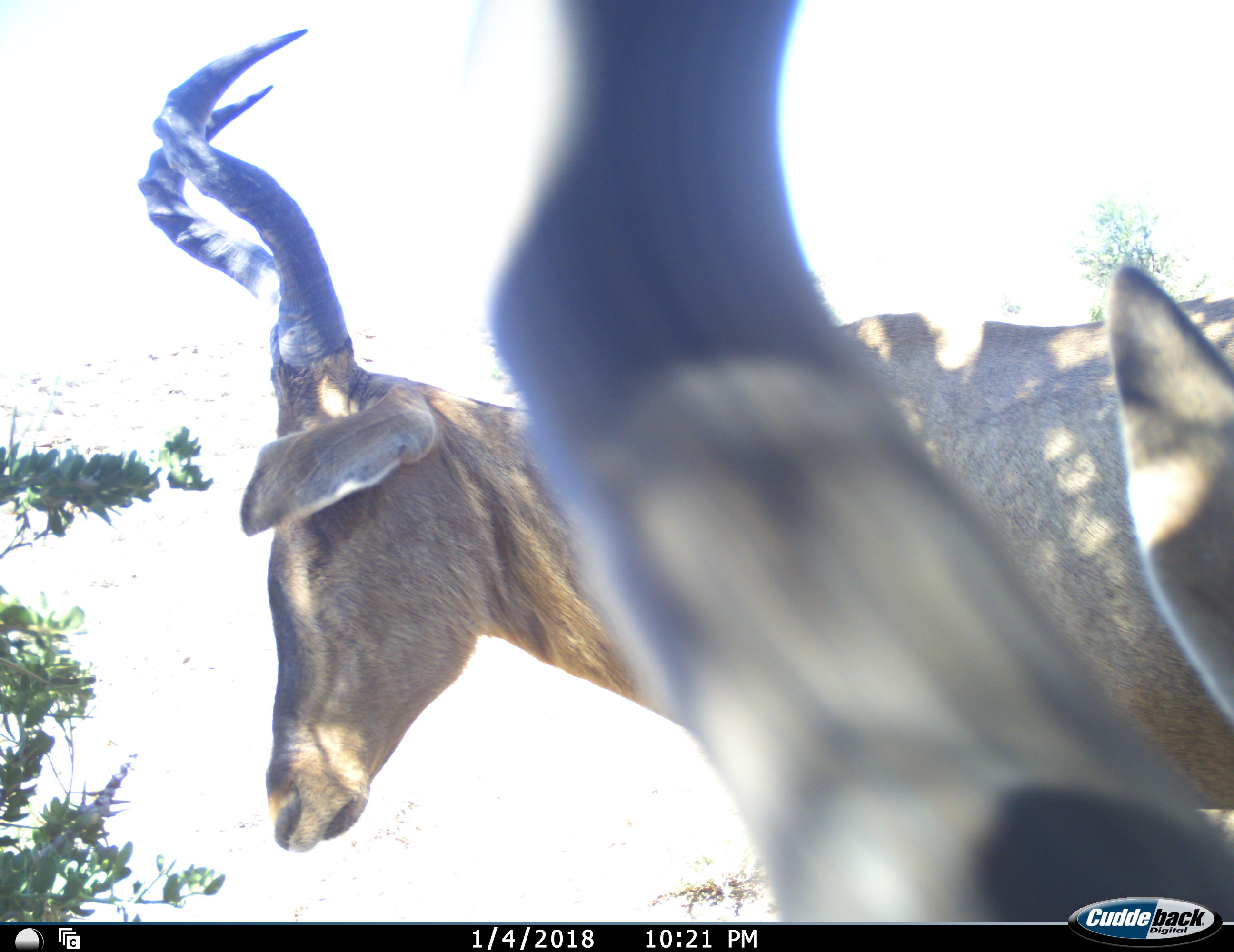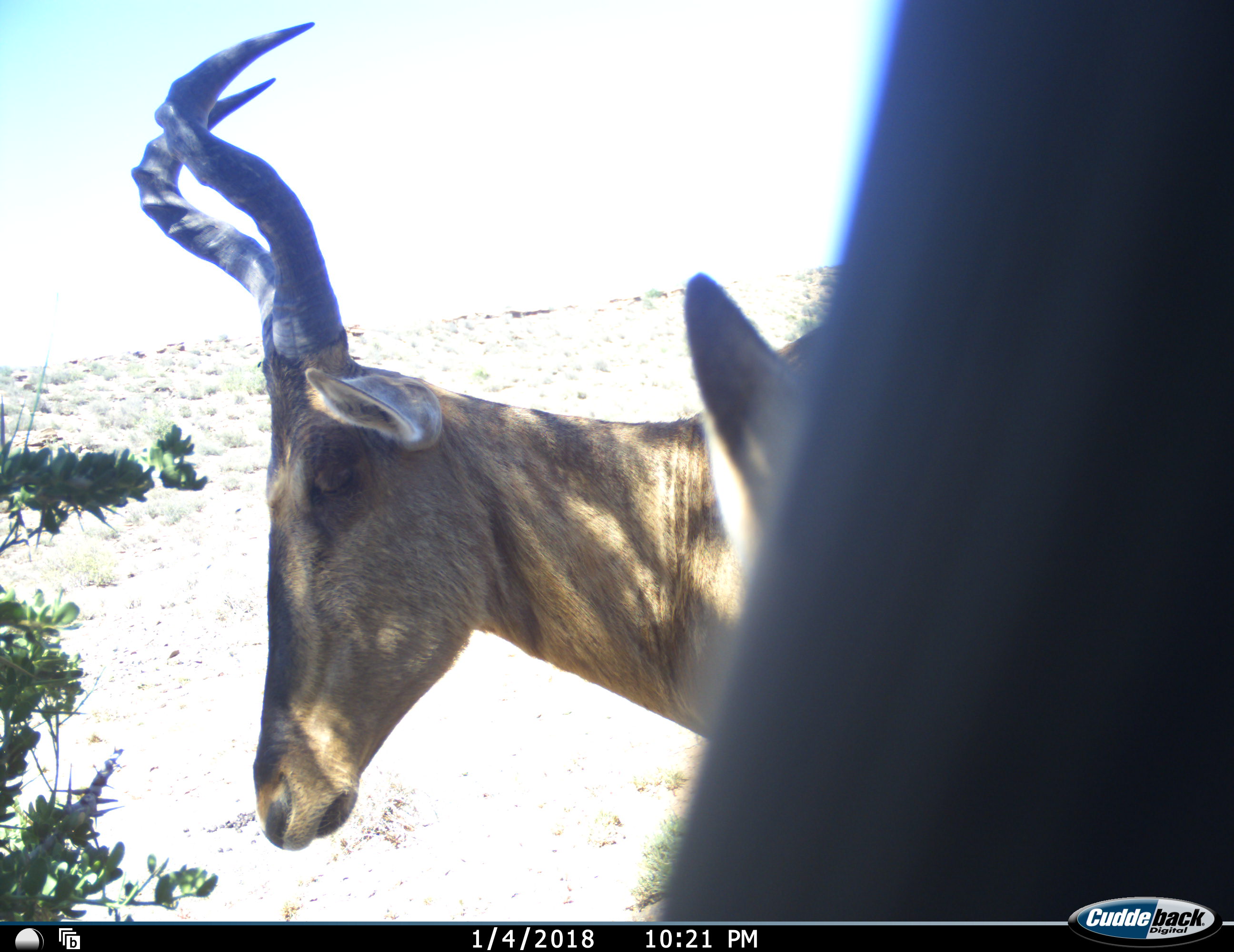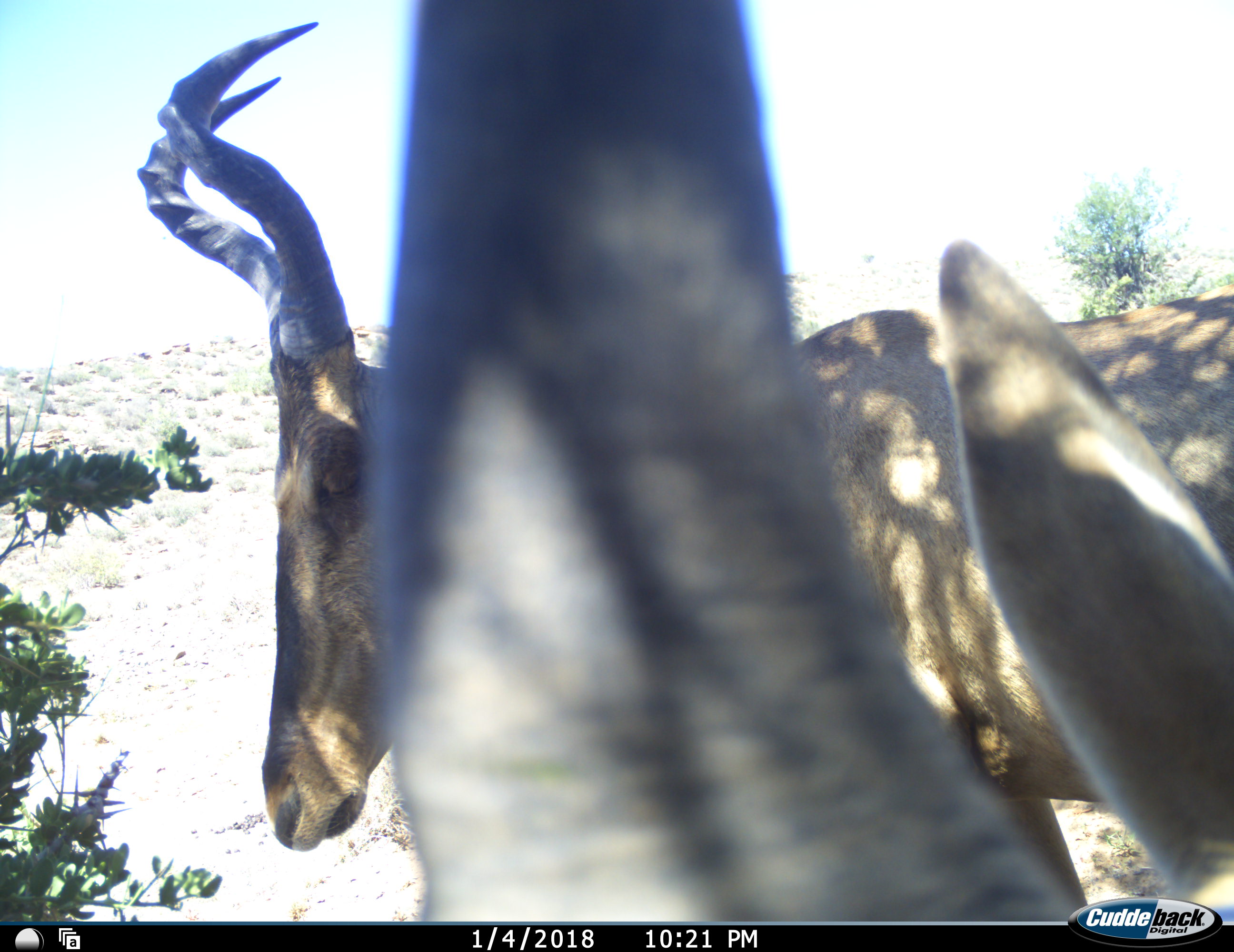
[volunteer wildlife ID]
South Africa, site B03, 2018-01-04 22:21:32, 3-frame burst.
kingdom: Animalia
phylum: Chordata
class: Mammalia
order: Artiodactyla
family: Bovidae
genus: Alcelaphus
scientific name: Alcelaphus buselaphus caama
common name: red hartebeest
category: hartebeestred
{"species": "hartebeestred (red hartebeest) (Alcelaphus buselaphus caama)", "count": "2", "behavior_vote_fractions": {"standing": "100%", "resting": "20%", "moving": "0%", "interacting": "0%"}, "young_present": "0%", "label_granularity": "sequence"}